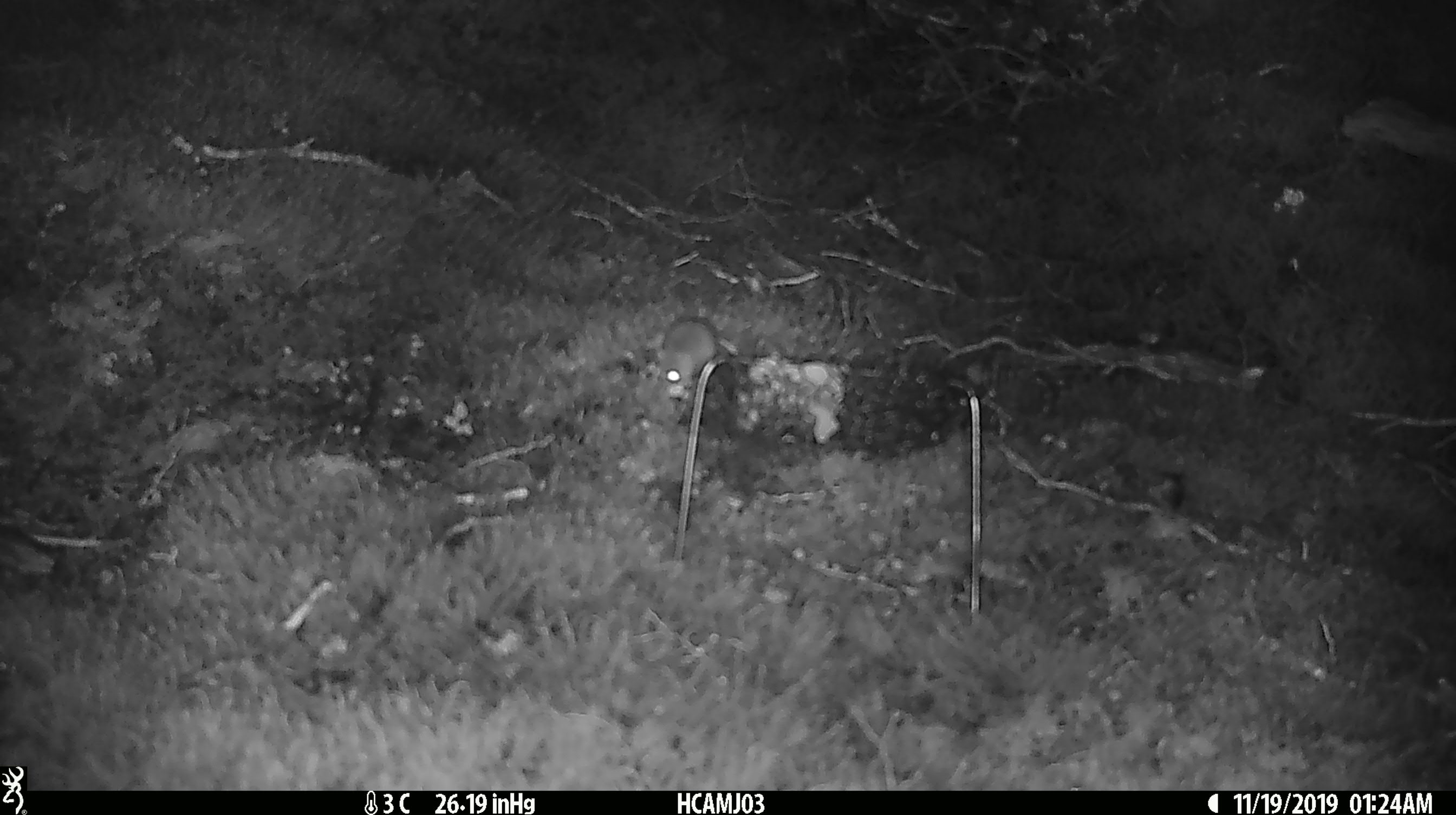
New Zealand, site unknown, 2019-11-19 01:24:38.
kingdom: Animalia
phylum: Chordata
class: Mammalia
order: Rodentia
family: Muridae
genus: Mus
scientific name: Mus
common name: mouse